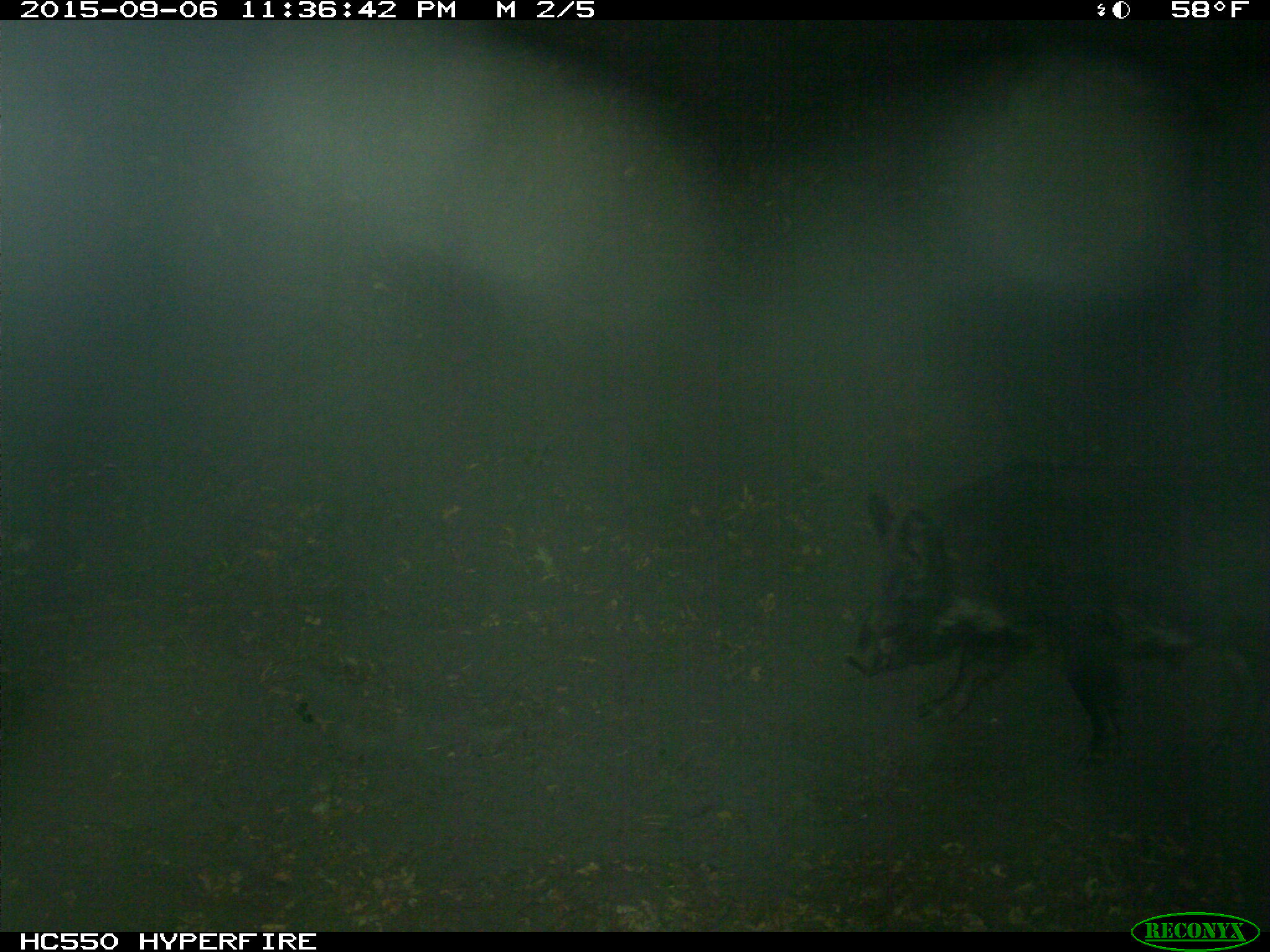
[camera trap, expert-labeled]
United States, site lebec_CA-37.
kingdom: Animalia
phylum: Chordata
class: Mammalia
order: Artiodactyla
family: Suidae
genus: Sus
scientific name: Sus scrofa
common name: wild boar